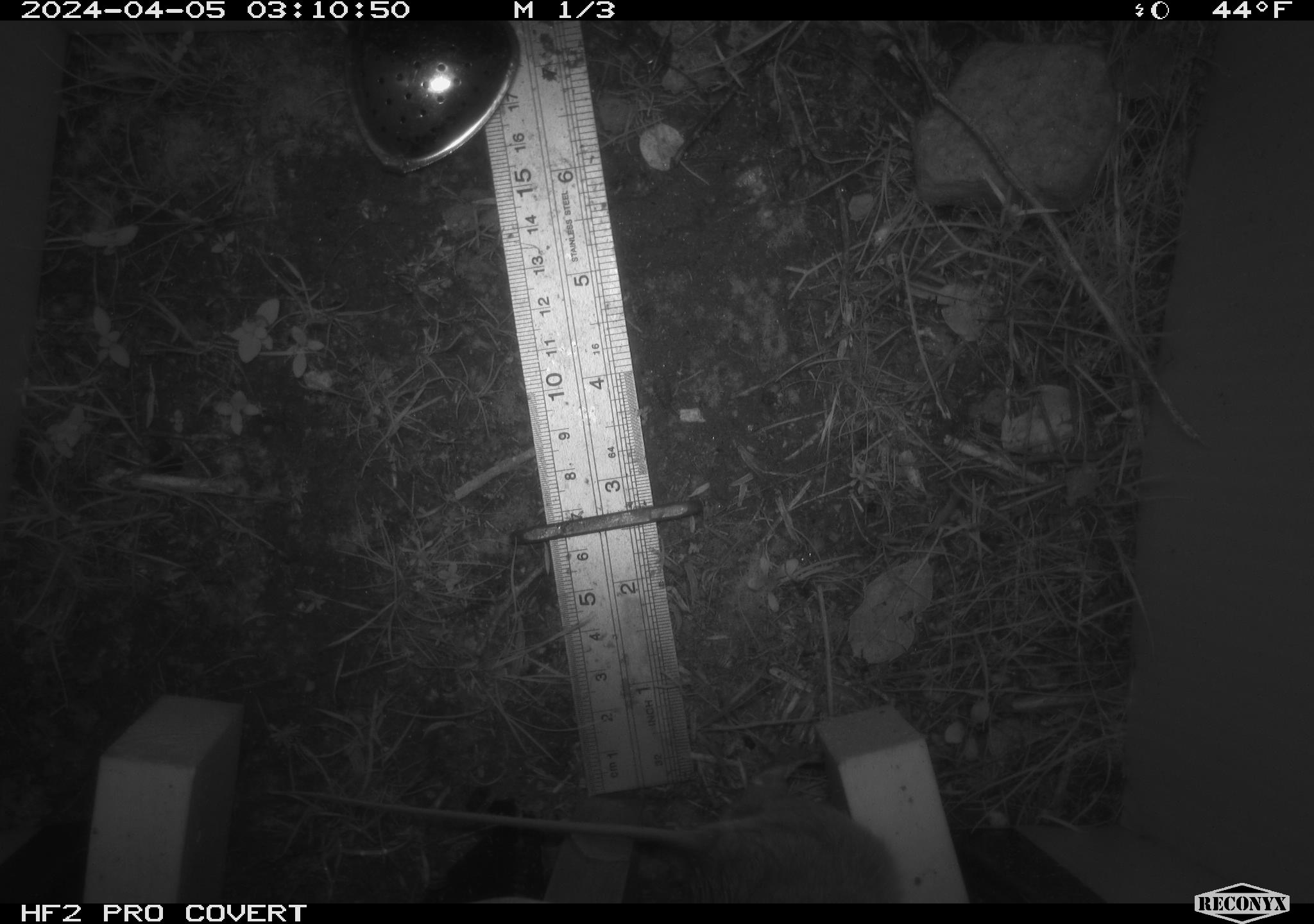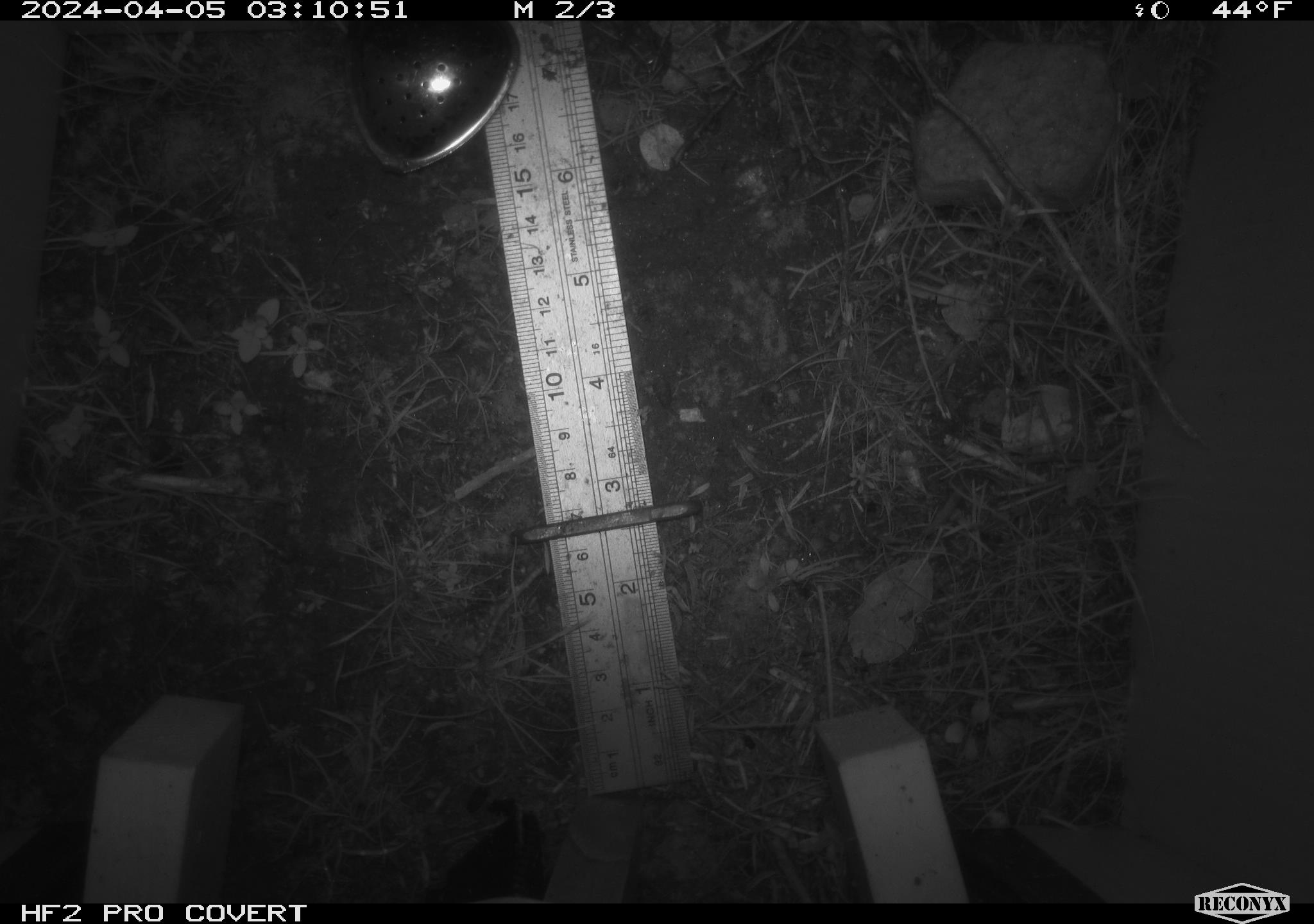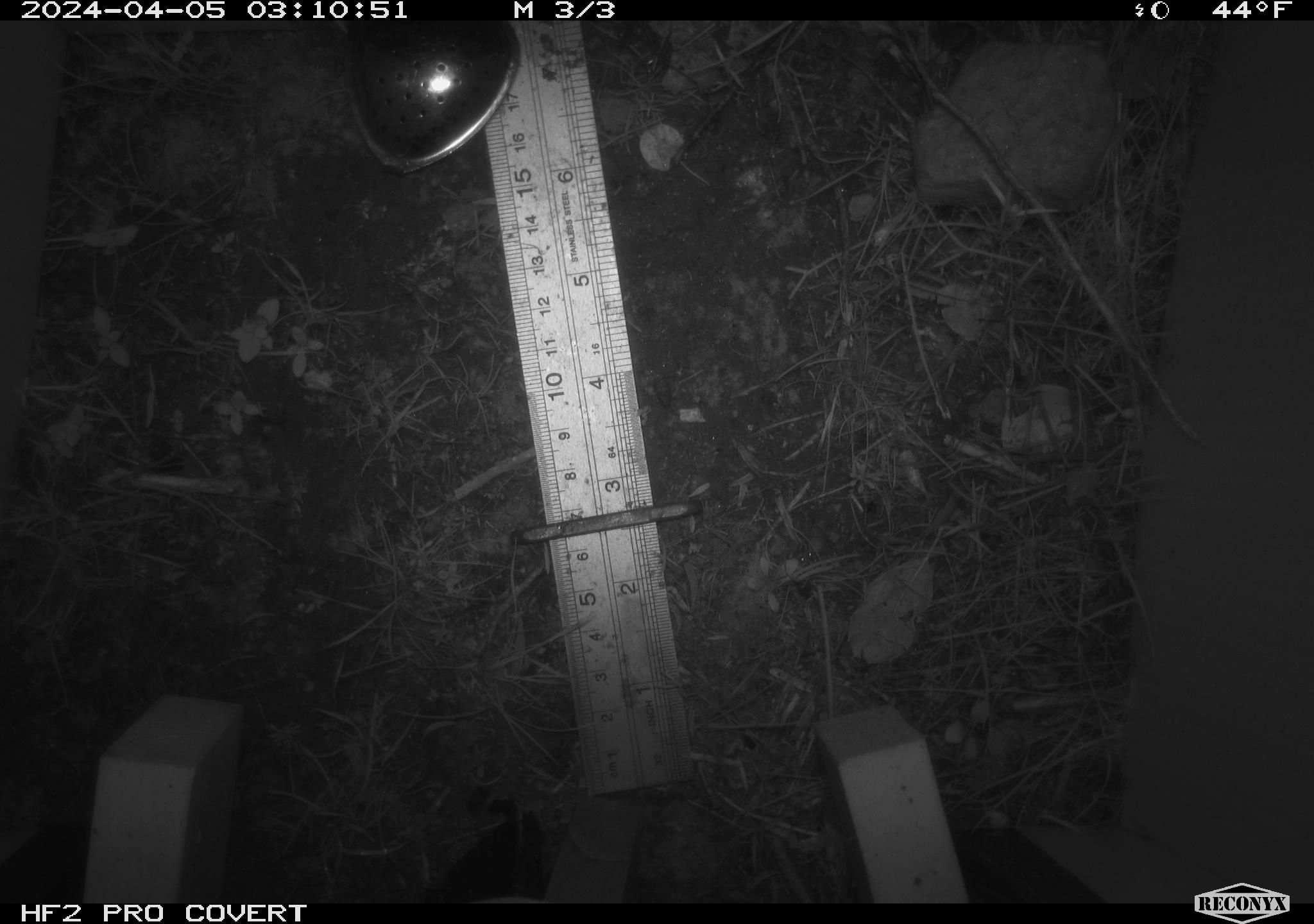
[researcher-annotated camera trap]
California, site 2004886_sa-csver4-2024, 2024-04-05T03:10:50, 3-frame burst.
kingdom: Animalia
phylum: Chordata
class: Mammalia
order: Rodentia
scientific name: Rodentia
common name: mouse species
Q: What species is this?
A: Mouse species (Rodentia).